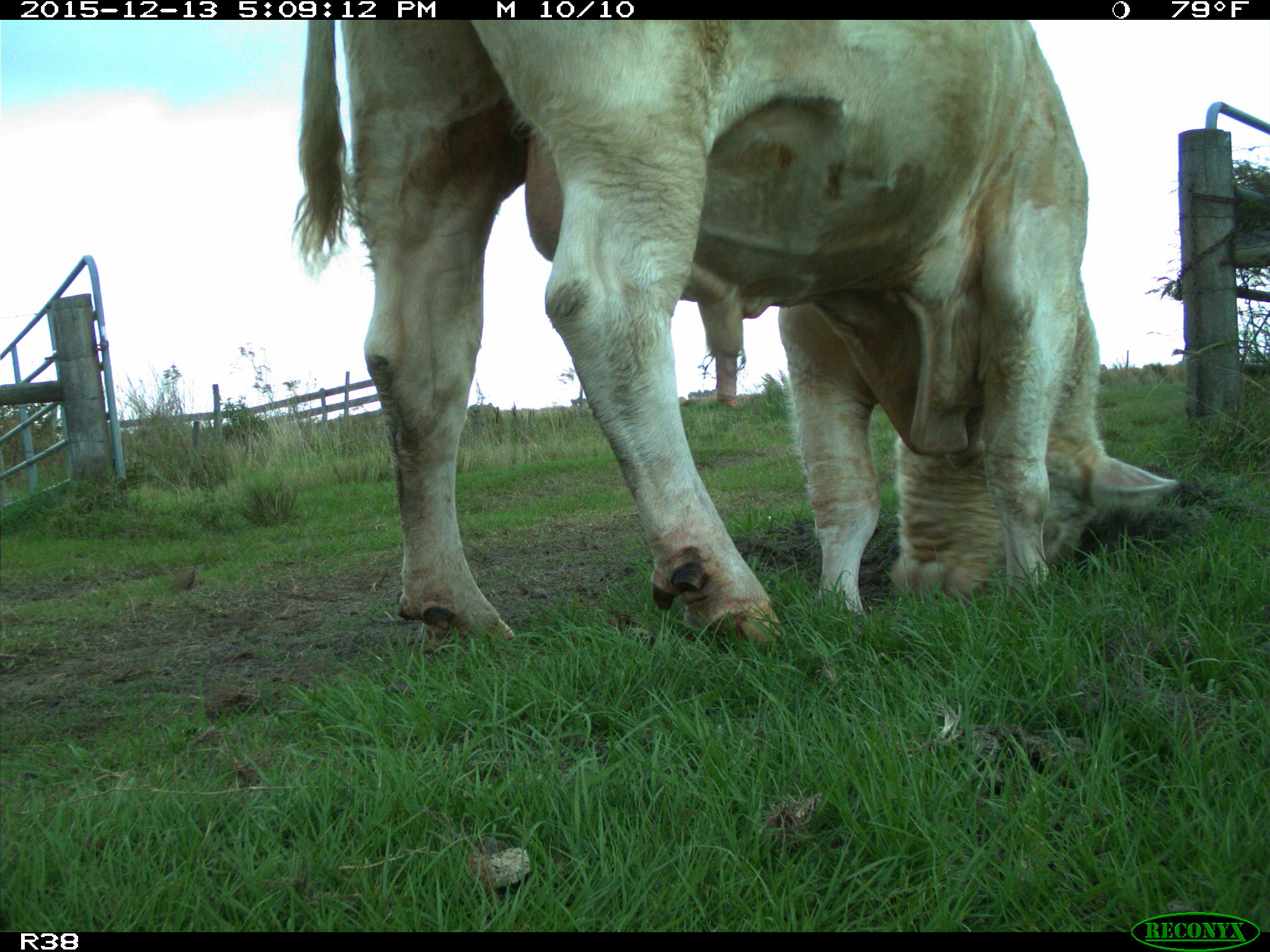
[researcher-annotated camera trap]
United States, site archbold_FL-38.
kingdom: Animalia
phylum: Chordata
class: Mammalia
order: Artiodactyla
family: Bovidae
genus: Bos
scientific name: Bos taurus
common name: domestic cow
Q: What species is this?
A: Bos taurus (domestic cow).